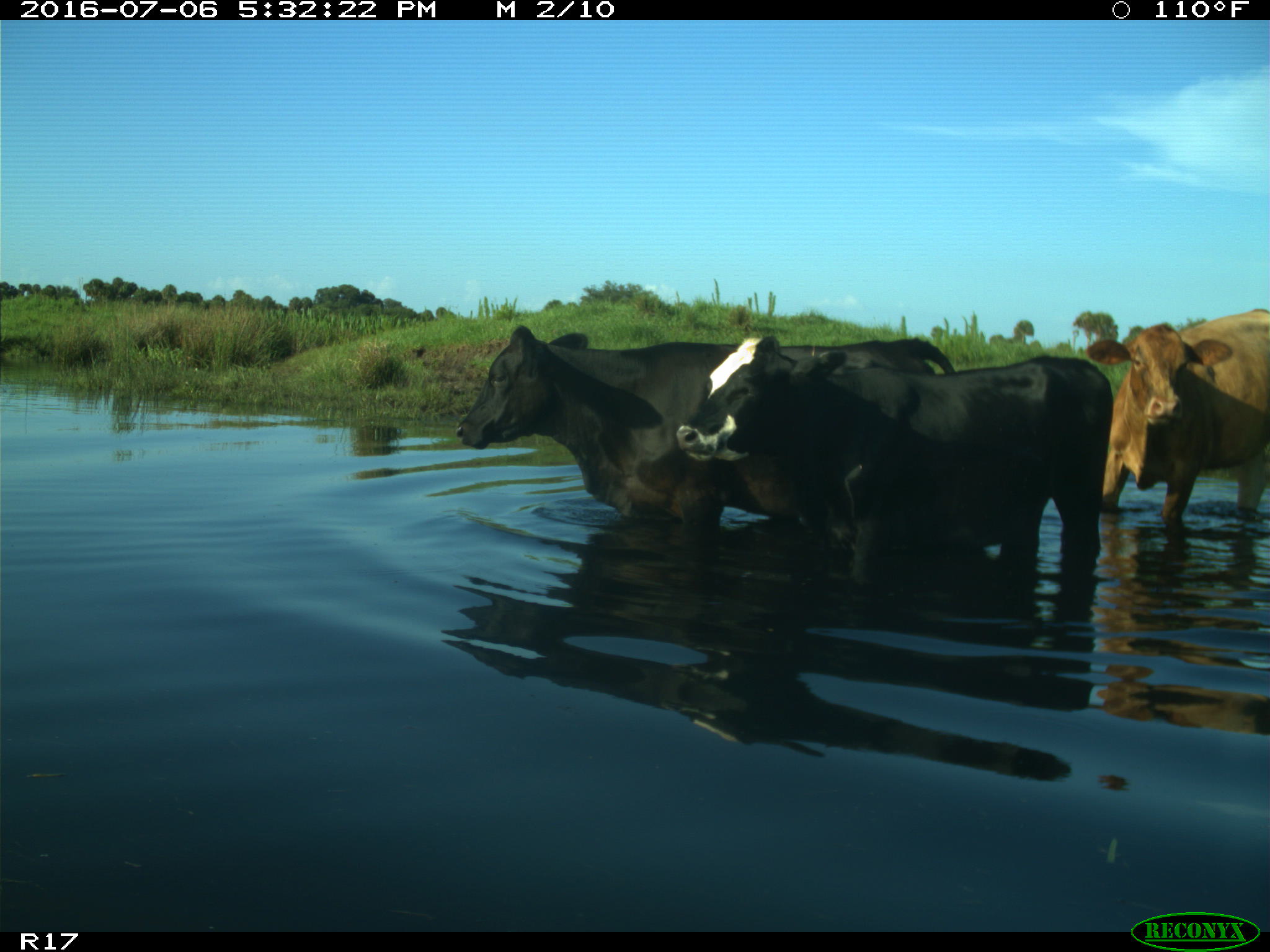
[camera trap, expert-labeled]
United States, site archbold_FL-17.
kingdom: Animalia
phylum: Chordata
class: Mammalia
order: Artiodactyla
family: Bovidae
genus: Bos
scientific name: Bos taurus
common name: domestic cow